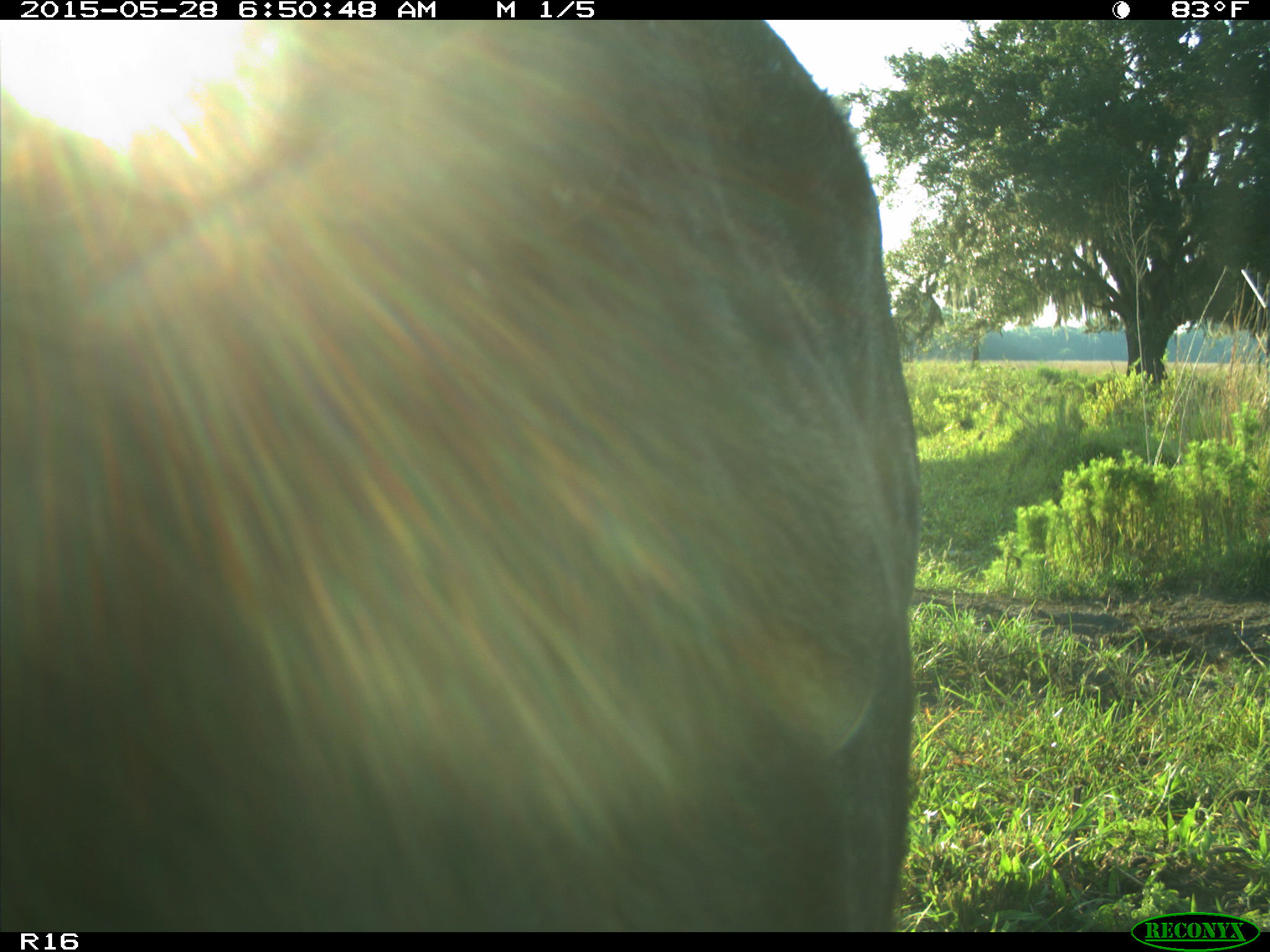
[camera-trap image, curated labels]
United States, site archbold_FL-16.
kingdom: Animalia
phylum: Chordata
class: Mammalia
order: Artiodactyla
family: Bovidae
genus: Bos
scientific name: Bos taurus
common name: domestic cow